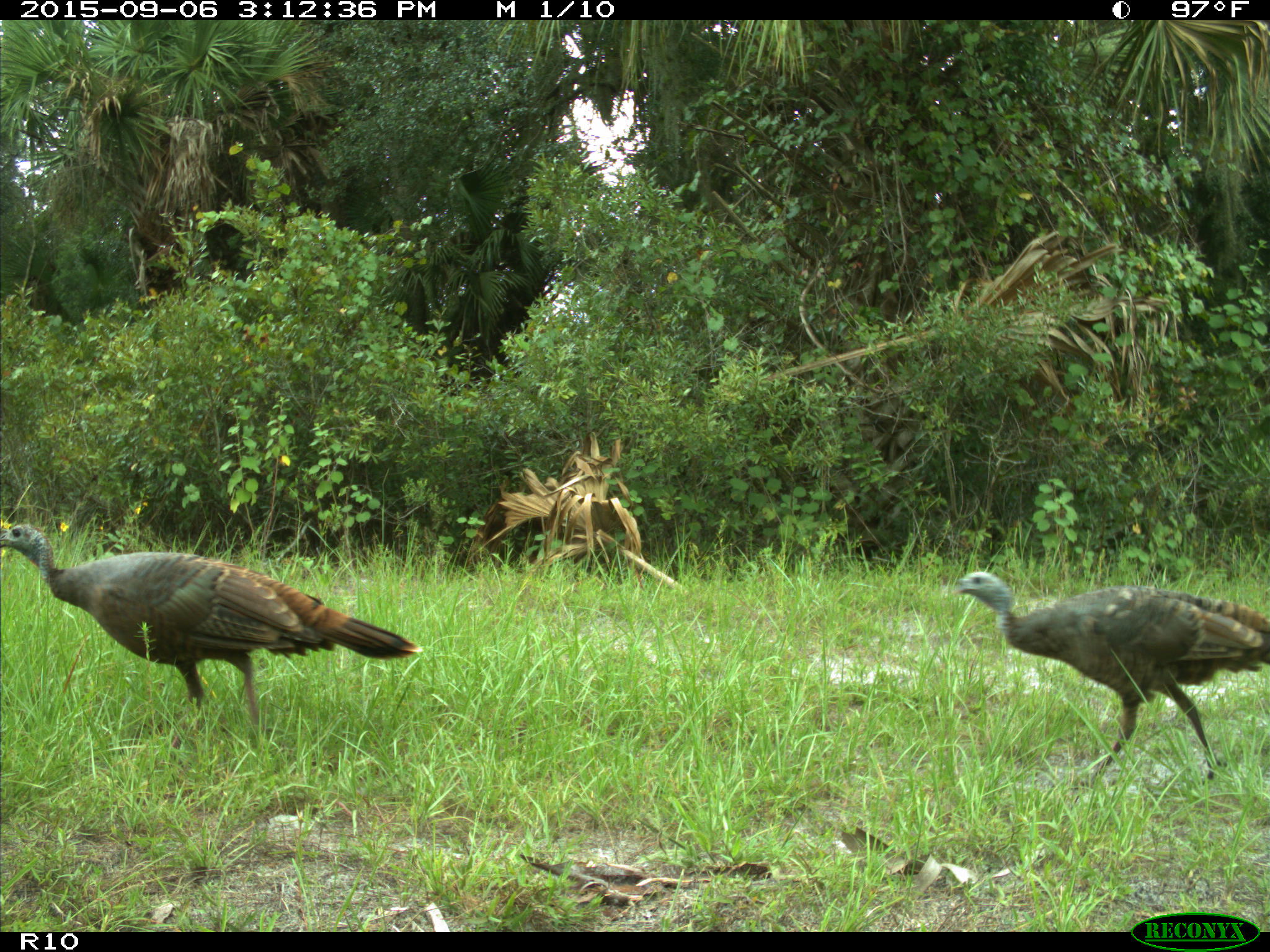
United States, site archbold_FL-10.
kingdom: Animalia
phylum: Chordata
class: Aves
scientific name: Aves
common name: birds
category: unidentified bird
Unidentified bird (birds) (Aves).